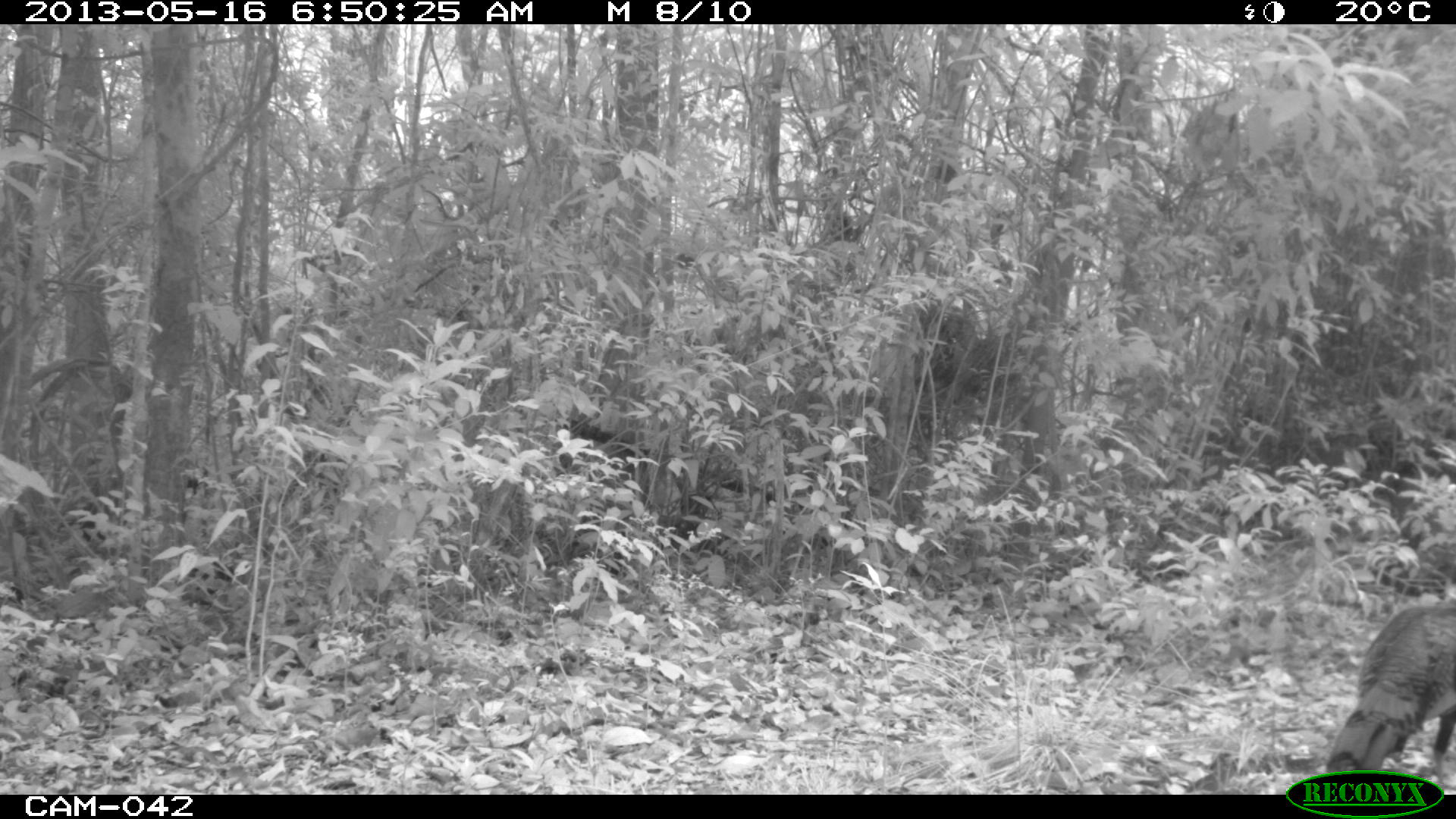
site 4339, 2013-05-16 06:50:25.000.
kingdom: Animalia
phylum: Chordata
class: Aves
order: Galliformes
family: Phasianidae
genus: Meleagris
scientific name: Meleagris ocellata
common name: ocellated turkey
Meleagris ocellata (ocellated turkey), count 1, sex male.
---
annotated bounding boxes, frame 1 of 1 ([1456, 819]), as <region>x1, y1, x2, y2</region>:
meleagris ocellata: <region>1323, 602, 1456, 792</region>